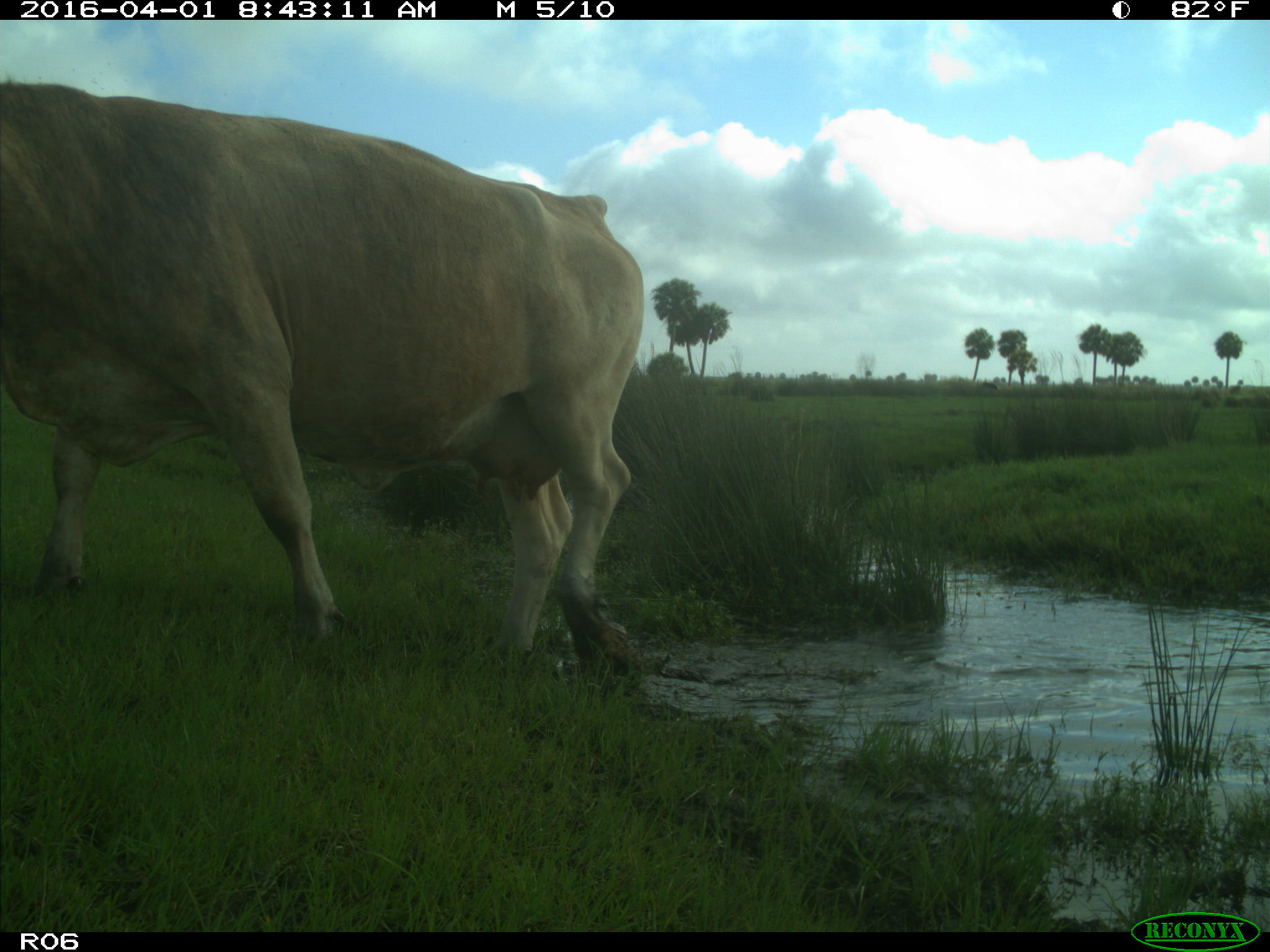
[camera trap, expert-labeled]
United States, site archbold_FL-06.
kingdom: Animalia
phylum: Chordata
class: Mammalia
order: Artiodactyla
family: Bovidae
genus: Bos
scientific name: Bos taurus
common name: domestic cow